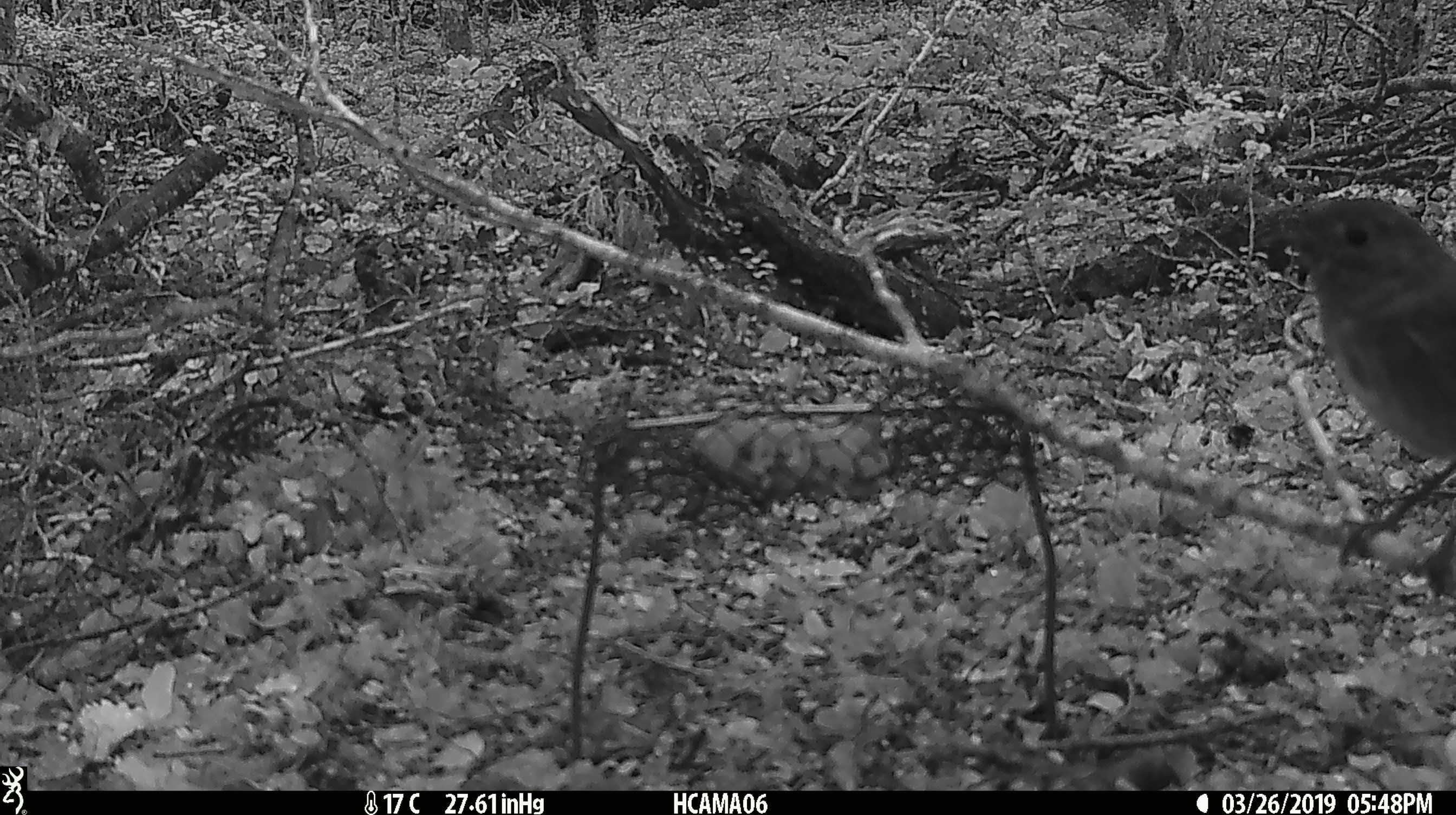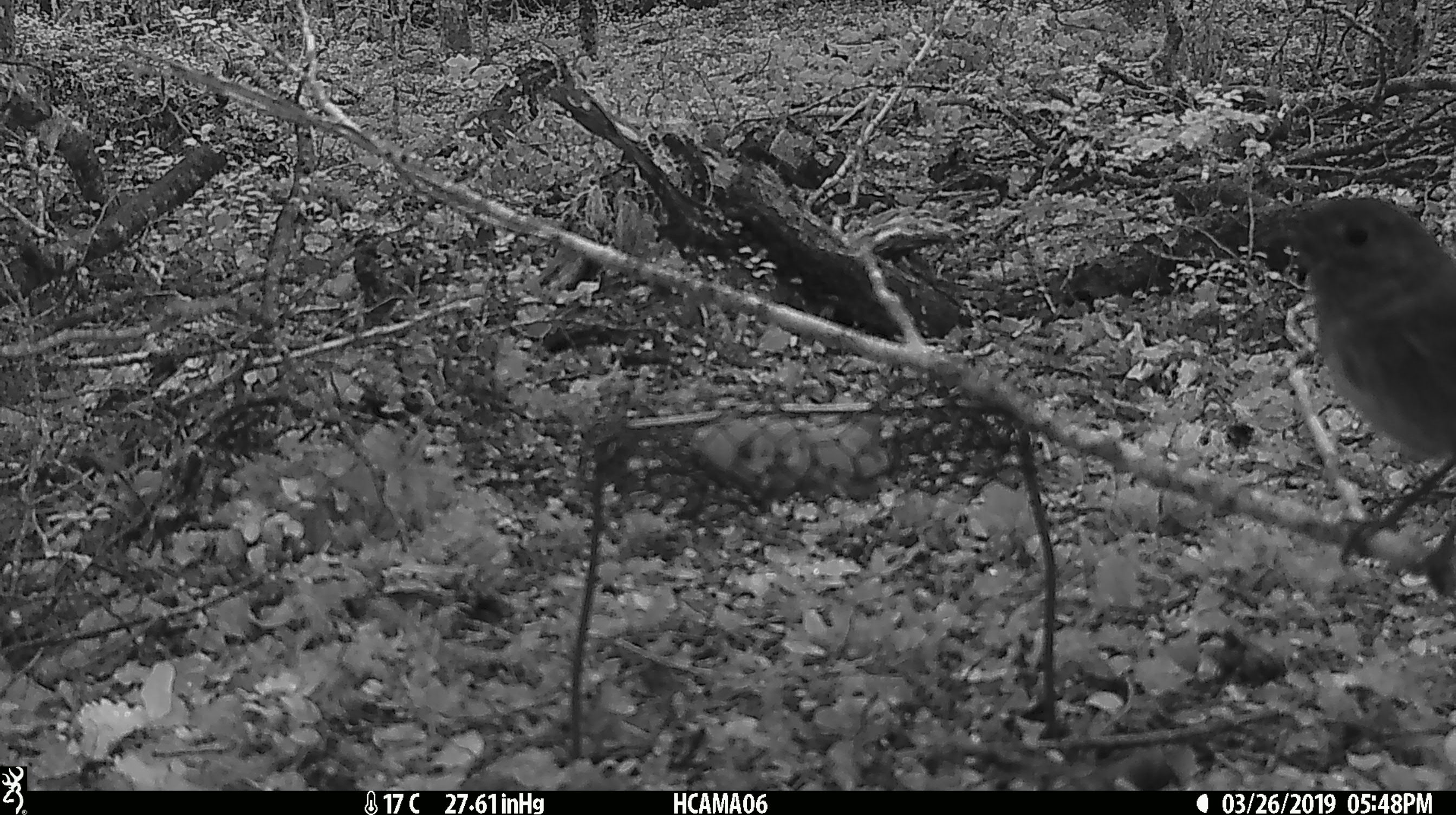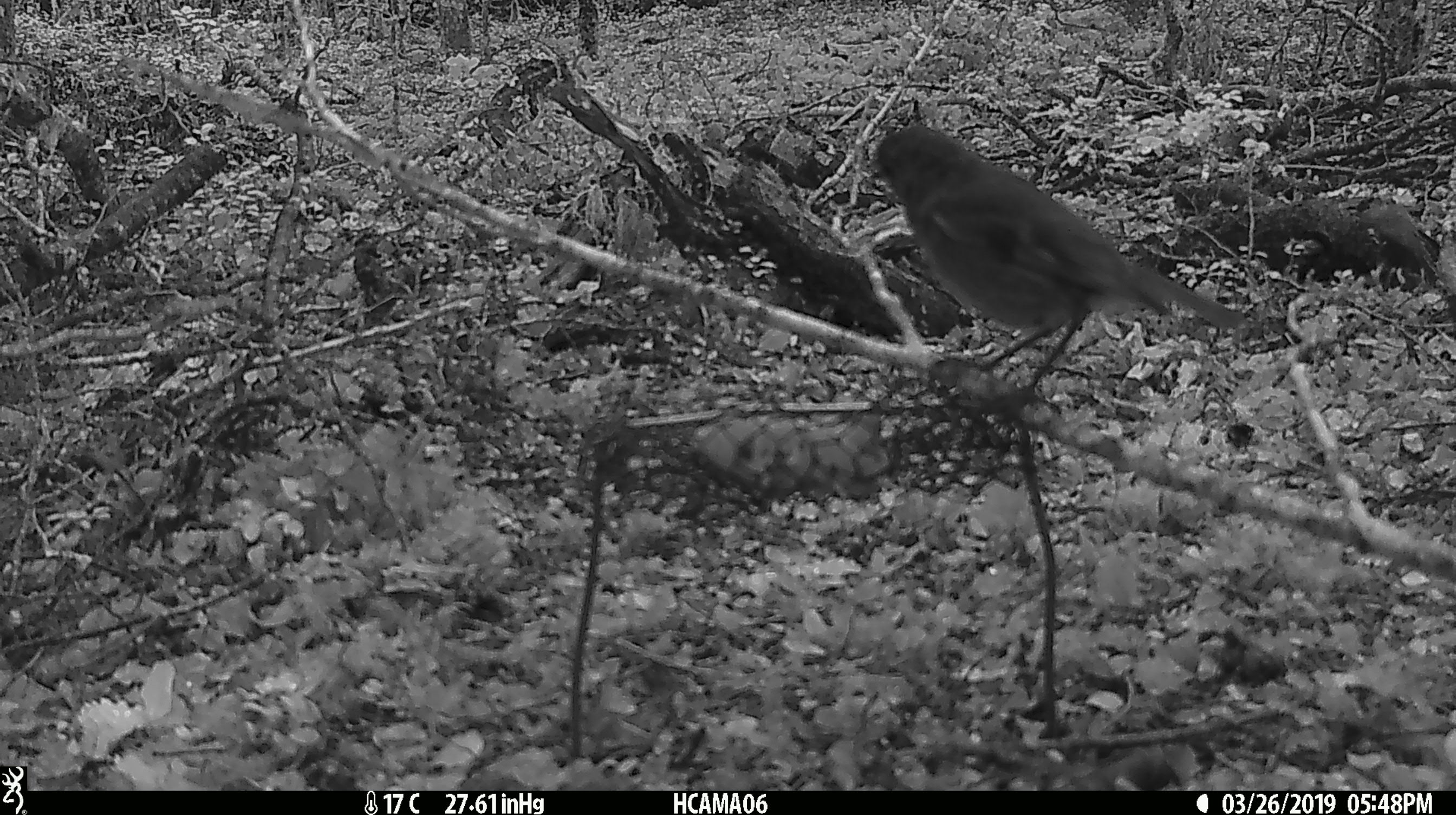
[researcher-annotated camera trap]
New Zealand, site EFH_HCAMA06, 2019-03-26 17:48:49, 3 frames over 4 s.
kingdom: Animalia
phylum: Chordata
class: Aves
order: Passeriformes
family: Petroicidae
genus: Petroica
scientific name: Petroica australis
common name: new zealand robin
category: robin